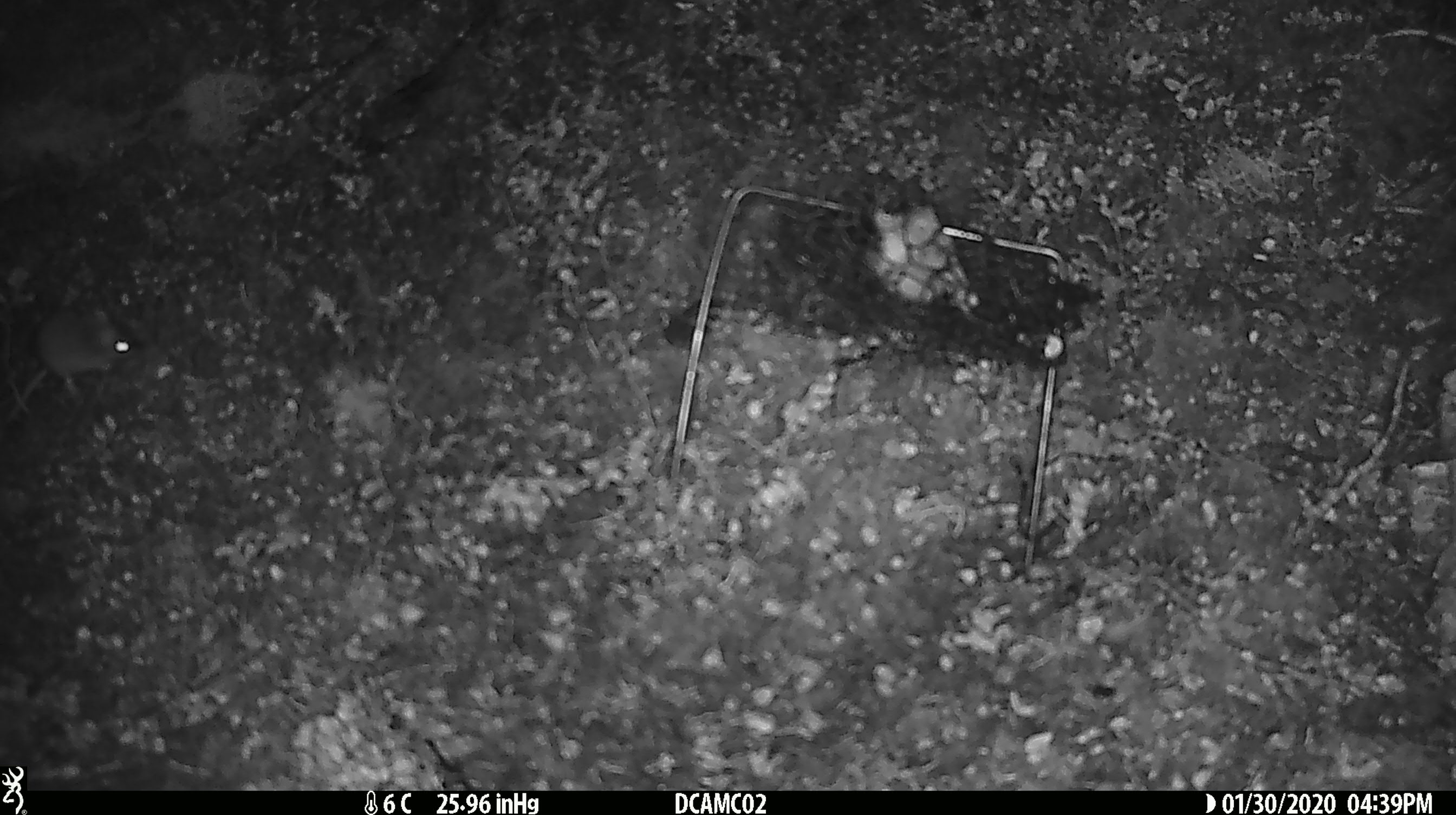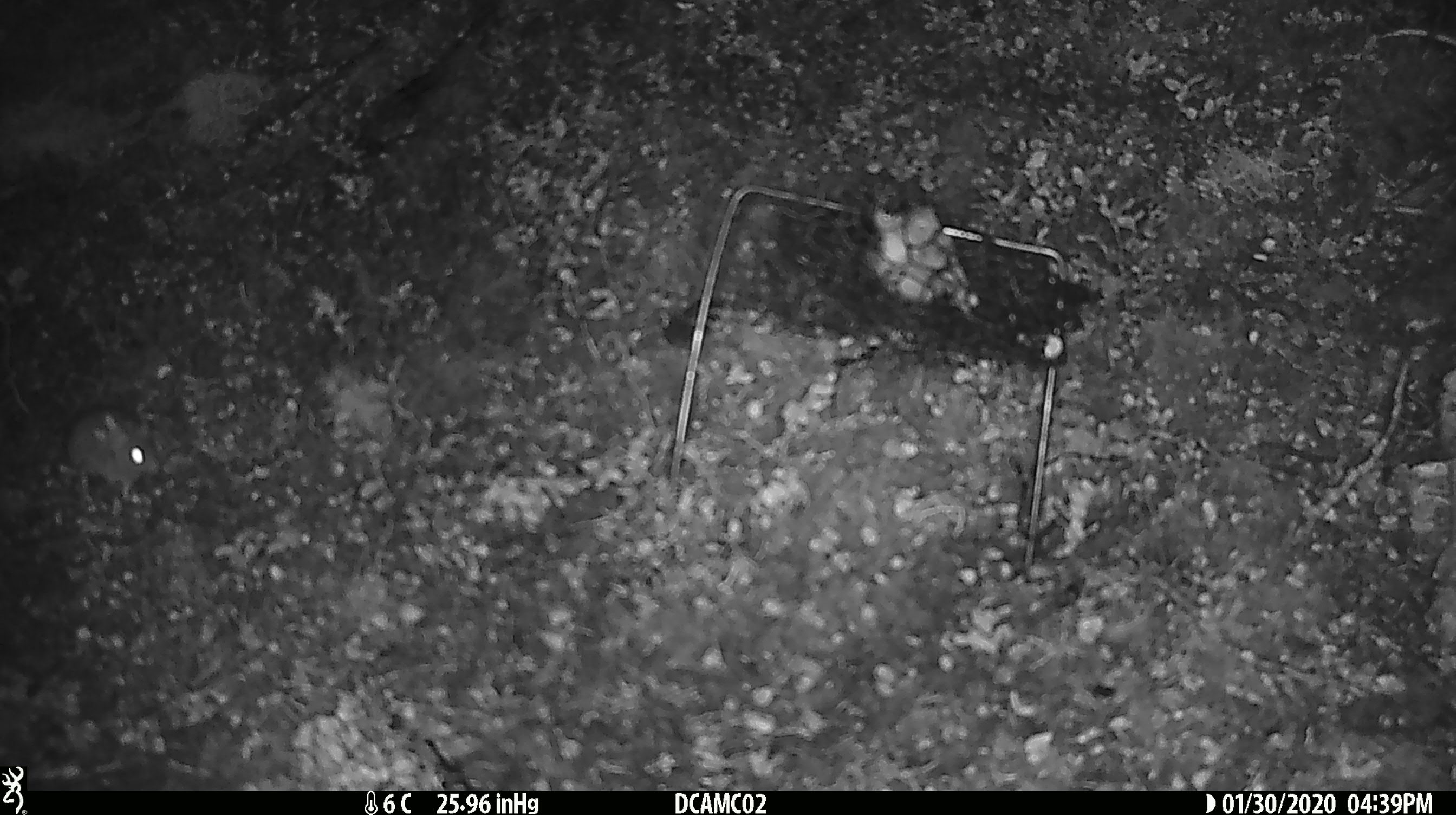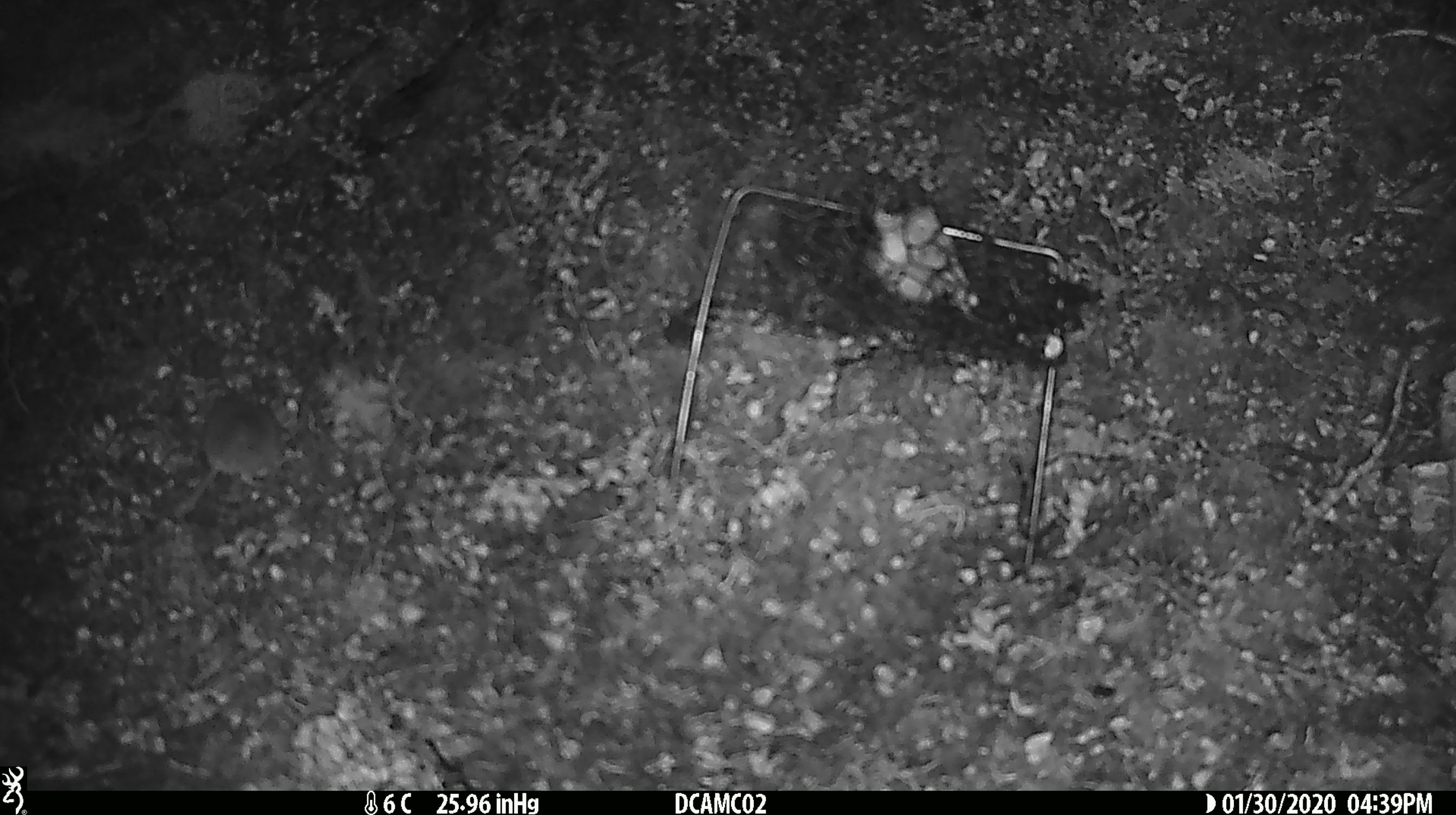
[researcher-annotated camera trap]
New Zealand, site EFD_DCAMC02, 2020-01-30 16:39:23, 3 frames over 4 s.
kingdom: Animalia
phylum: Chordata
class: Mammalia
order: Rodentia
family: Muridae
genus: Mus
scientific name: Mus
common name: mouse